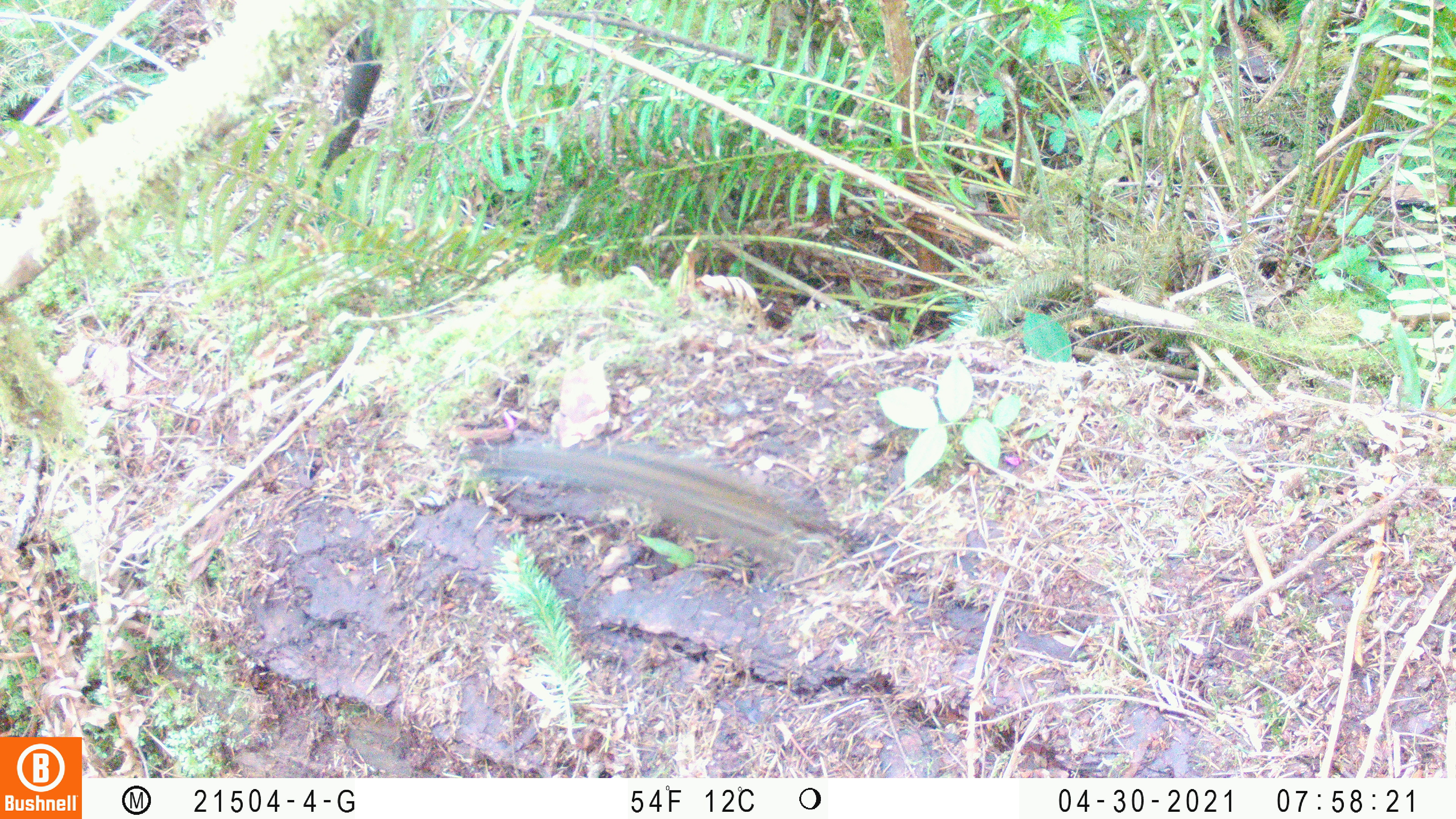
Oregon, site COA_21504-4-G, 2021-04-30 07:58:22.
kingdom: Animalia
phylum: Chordata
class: Mammalia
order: Rodentia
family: Sciuridae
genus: Neotamias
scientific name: Neotamias townsendii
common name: townsend's chipmunk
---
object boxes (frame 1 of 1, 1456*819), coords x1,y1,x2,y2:
townsend's chipmunk: 495,443,814,560